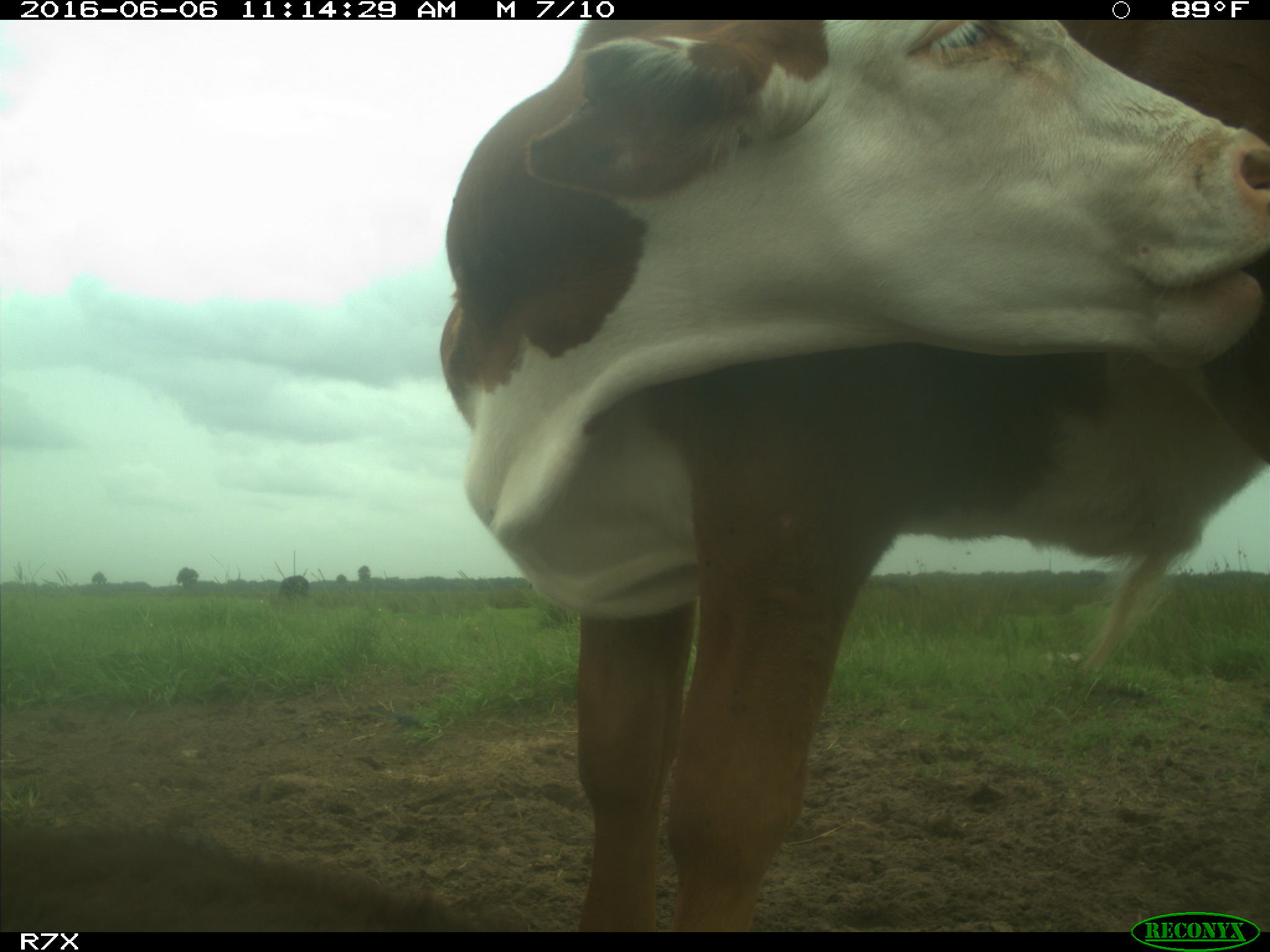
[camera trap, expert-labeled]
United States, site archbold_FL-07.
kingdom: Animalia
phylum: Chordata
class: Mammalia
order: Artiodactyla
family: Bovidae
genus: Bos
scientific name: Bos taurus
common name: domestic cow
Bos taurus (domestic cow).